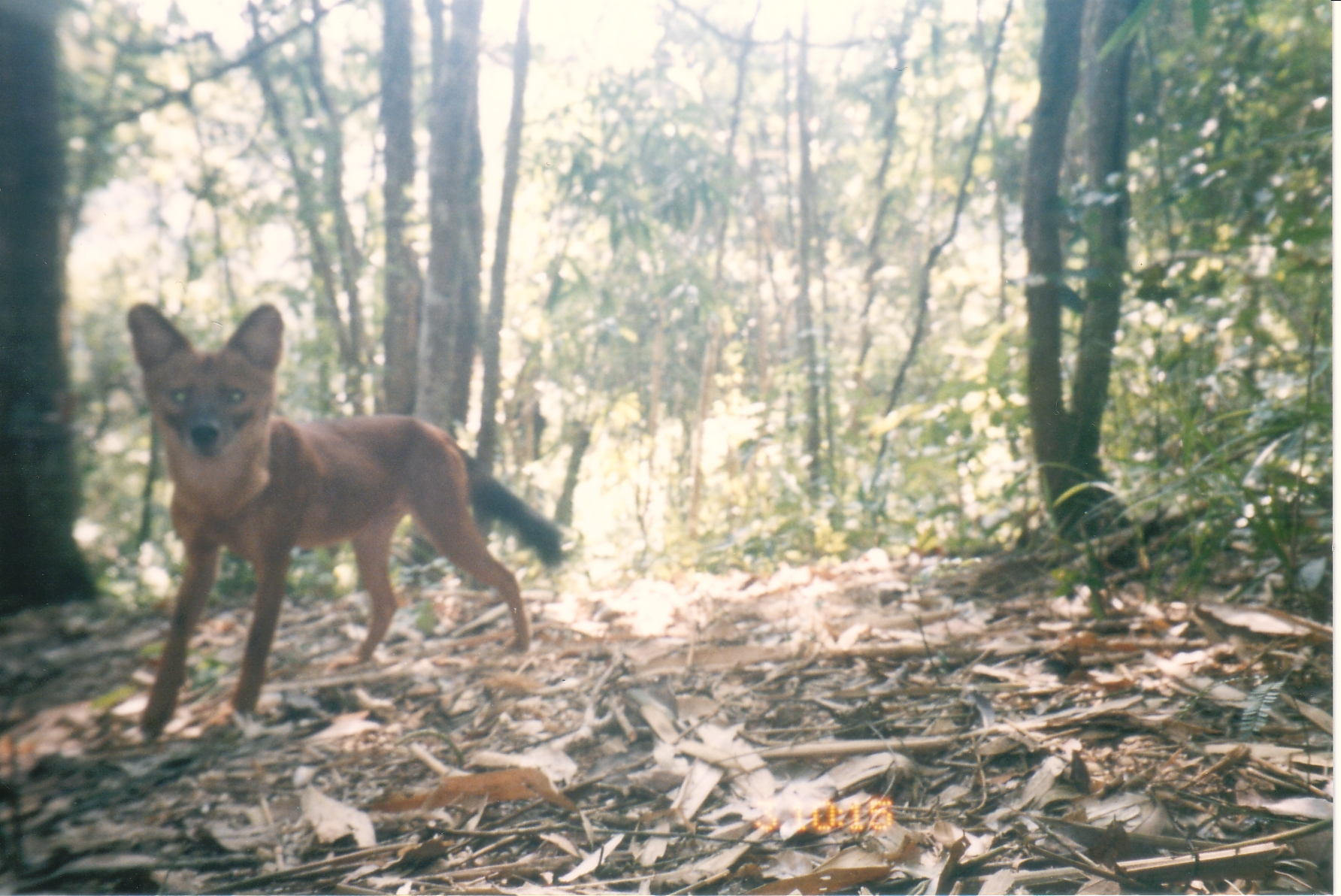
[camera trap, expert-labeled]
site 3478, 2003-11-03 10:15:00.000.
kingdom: Animalia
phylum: Chordata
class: Mammalia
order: Carnivora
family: Canidae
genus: Cuon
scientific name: Cuon alpinus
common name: dhole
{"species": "Cuon alpinus (dhole)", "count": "1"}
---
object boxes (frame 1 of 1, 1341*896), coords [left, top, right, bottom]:
cuon alpinus: [127, 302, 563, 736]